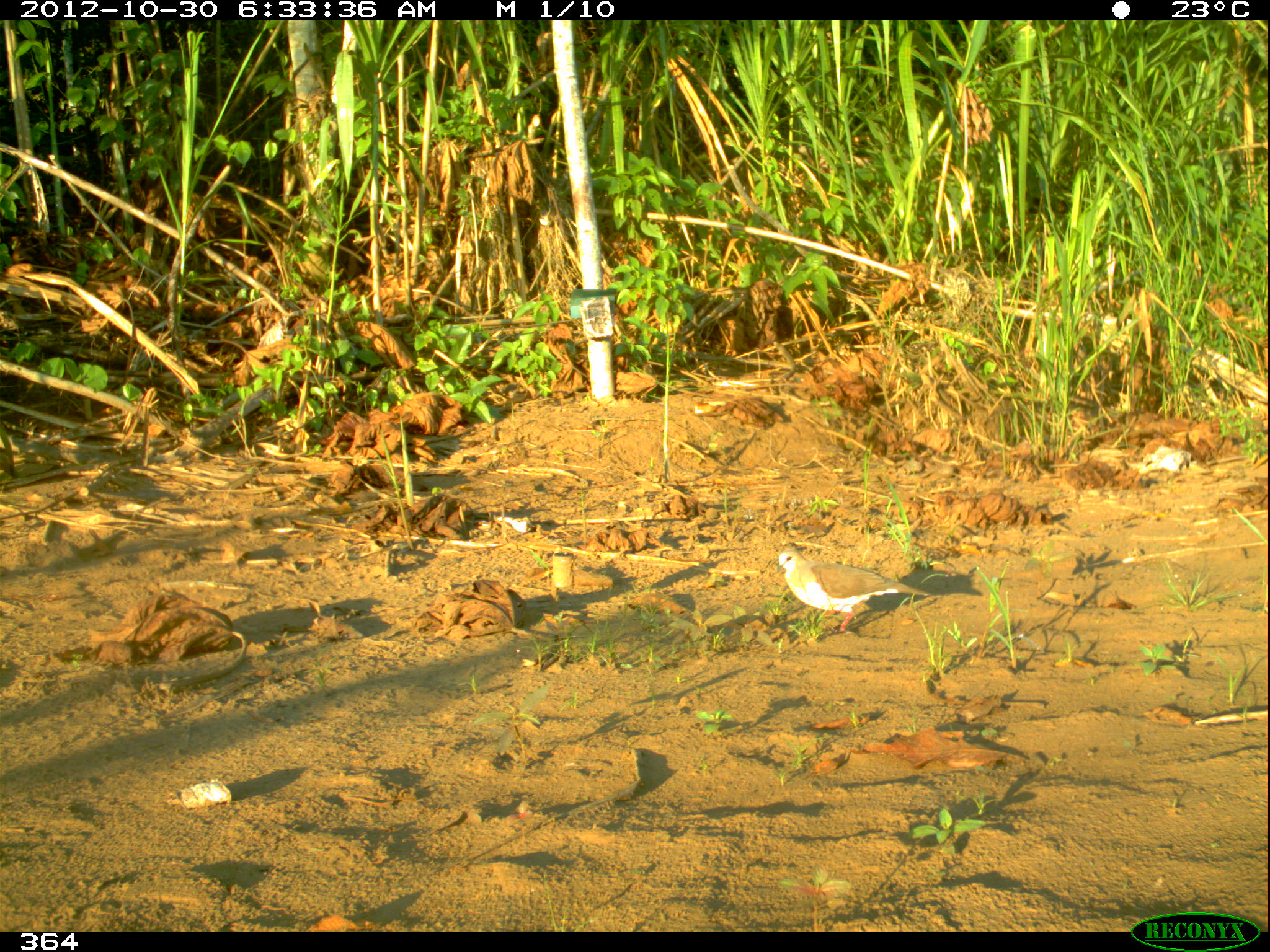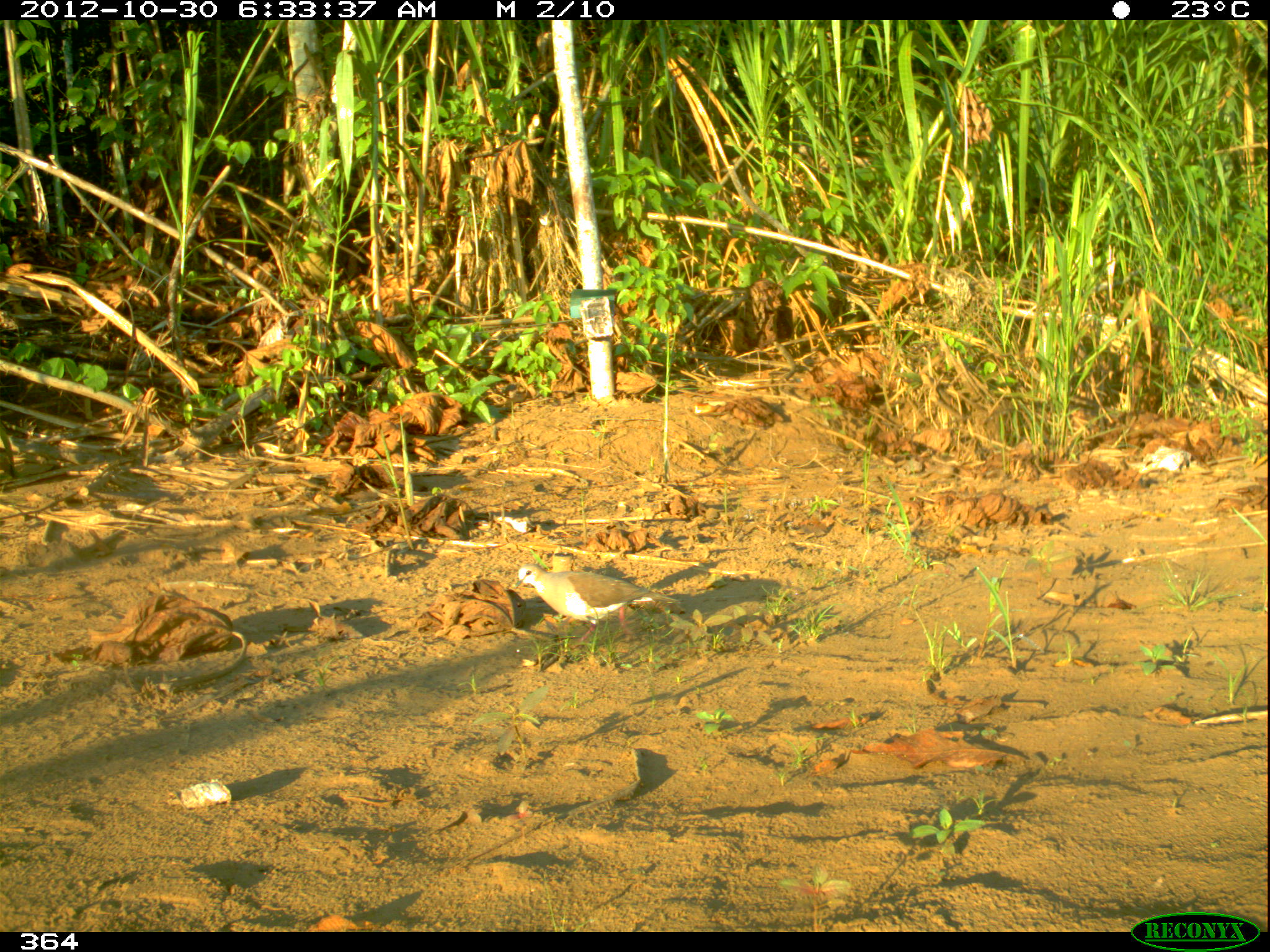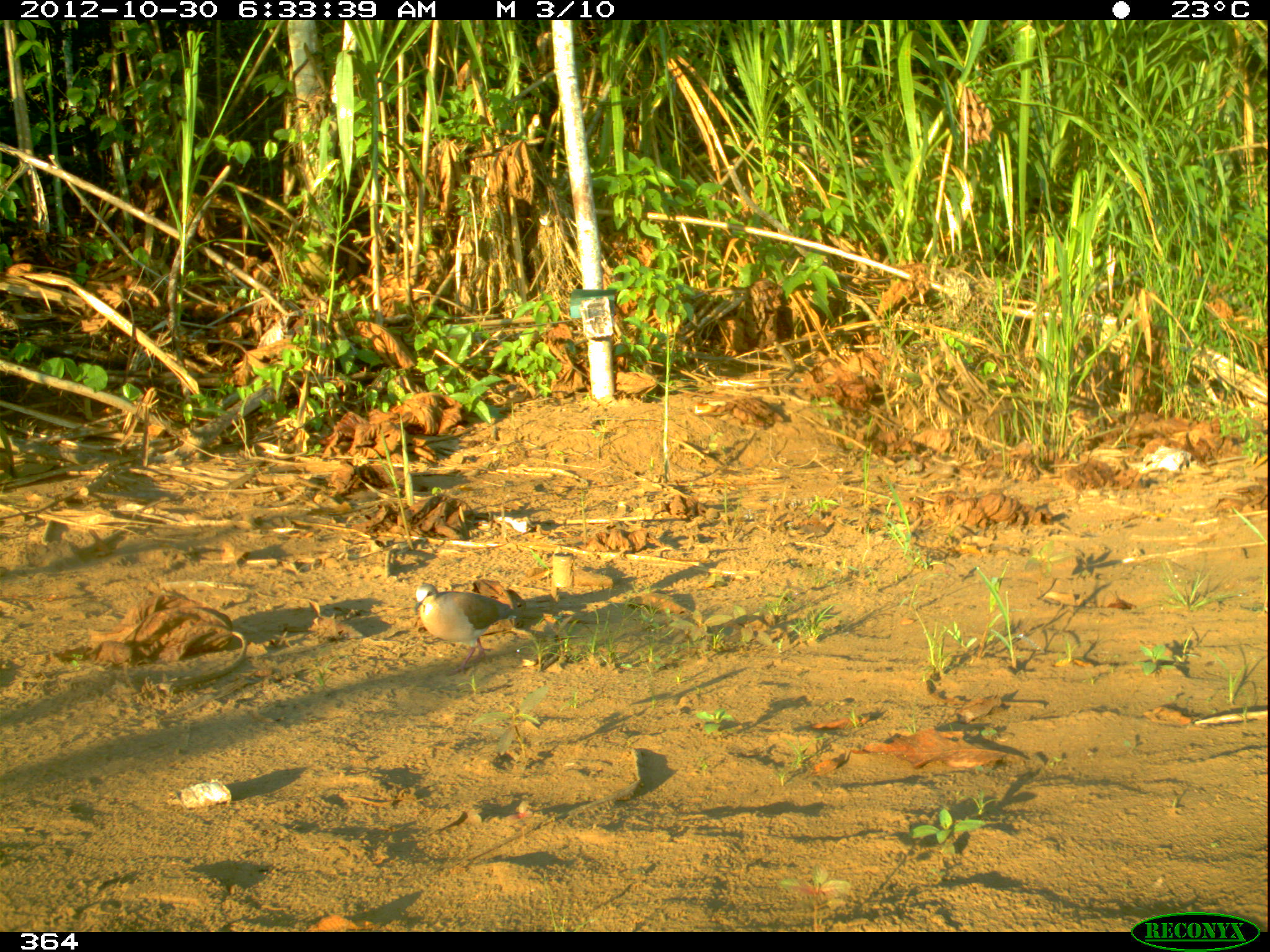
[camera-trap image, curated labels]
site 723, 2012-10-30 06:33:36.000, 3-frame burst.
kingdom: Animalia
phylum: Chordata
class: Aves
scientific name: Aves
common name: bird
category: unknown bird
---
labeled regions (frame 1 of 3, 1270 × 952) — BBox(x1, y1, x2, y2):
unknown bird: BBox(775, 548, 930, 633)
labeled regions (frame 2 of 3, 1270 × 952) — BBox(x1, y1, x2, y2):
unknown bird: BBox(513, 563, 682, 649)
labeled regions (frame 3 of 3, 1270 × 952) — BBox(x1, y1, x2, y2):
unknown bird: BBox(413, 584, 543, 676)